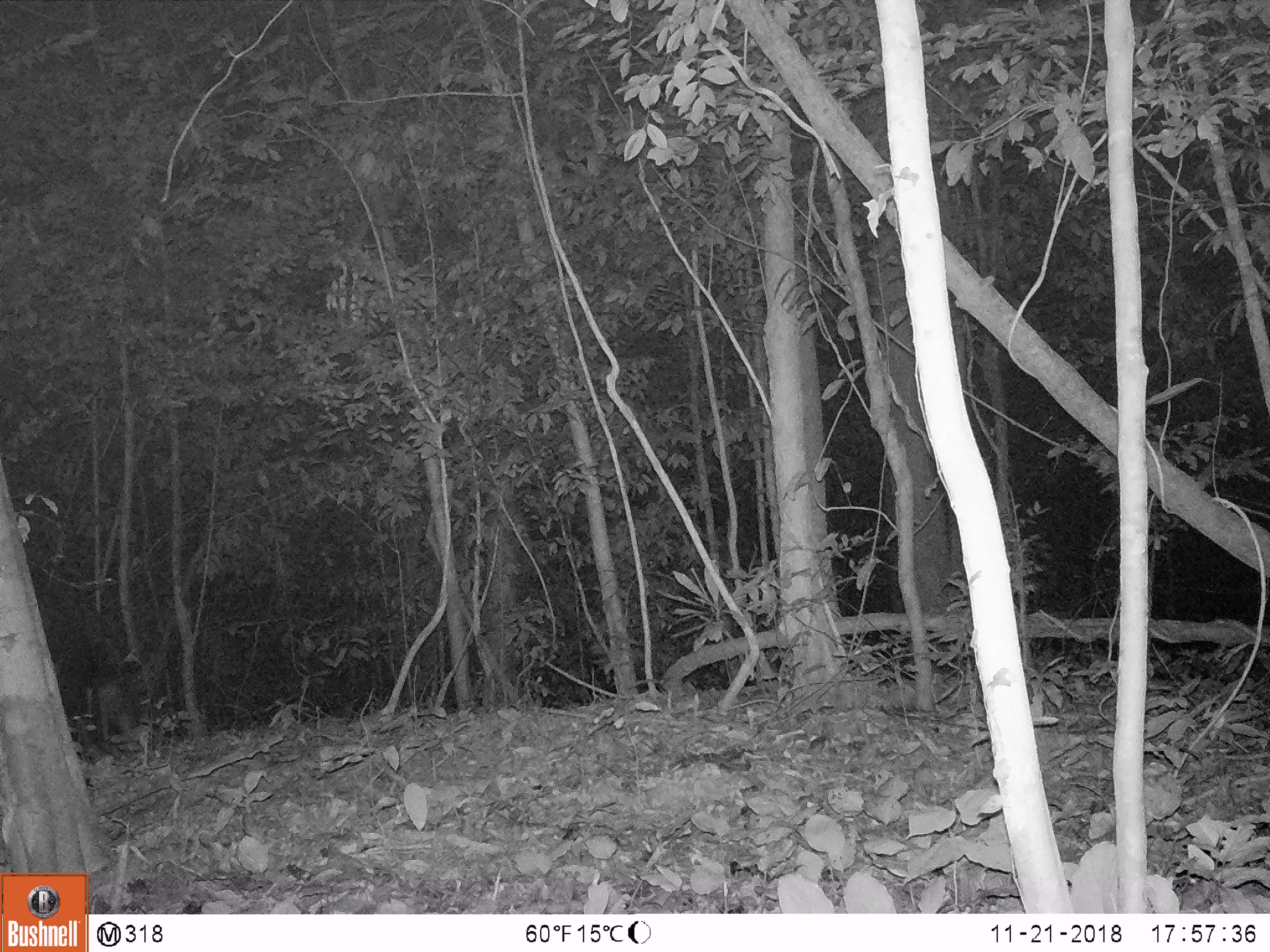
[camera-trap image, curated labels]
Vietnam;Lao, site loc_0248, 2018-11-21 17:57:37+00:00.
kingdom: Animalia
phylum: Chordata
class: Mammalia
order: Artiodactyla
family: Bovidae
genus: Capricornis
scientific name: Capricornis sumatraensis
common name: chinese serow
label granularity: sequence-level